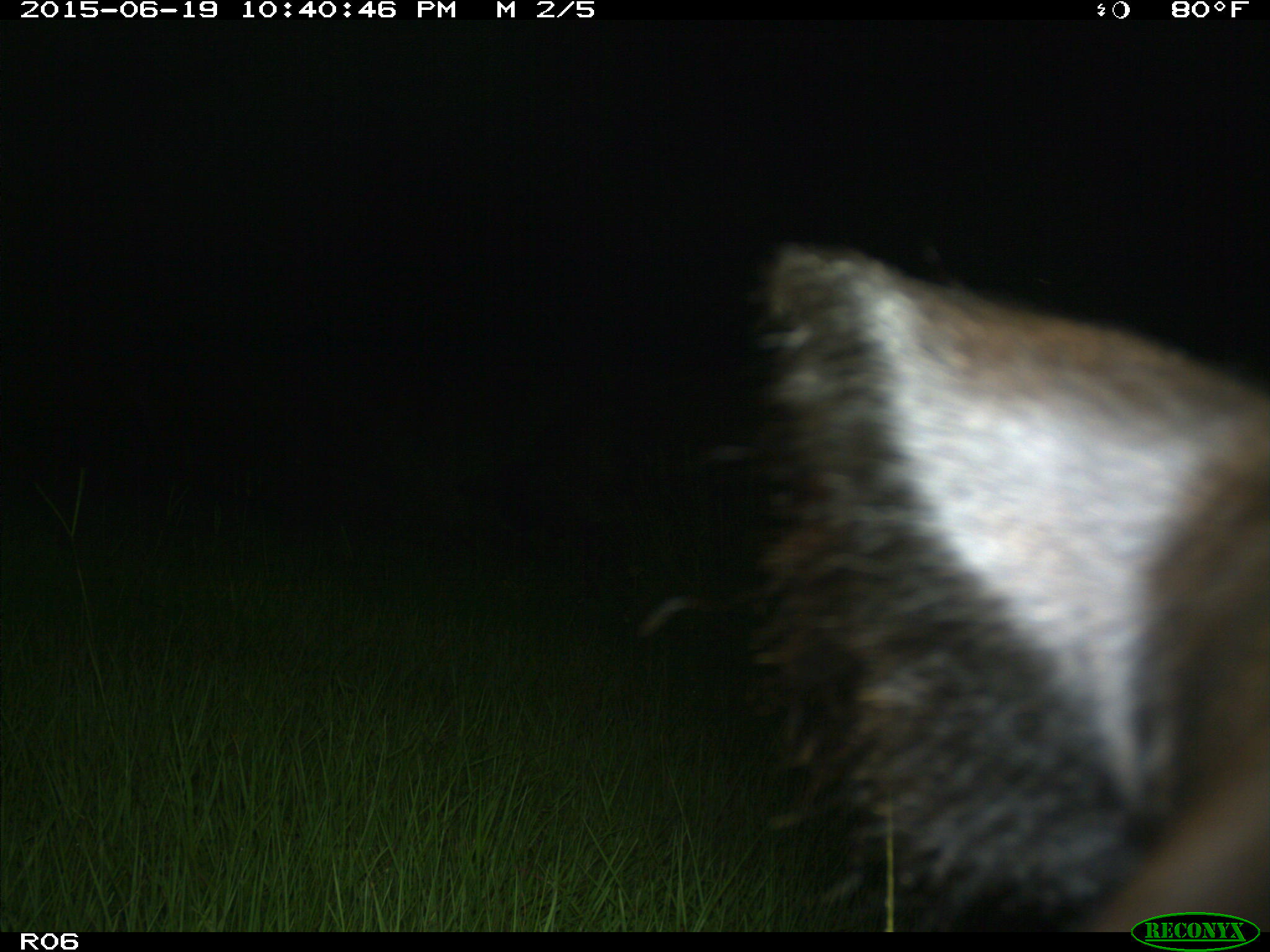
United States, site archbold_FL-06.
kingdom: Animalia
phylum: Chordata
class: Mammalia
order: Artiodactyla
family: Bovidae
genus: Bos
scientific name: Bos taurus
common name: domestic cow